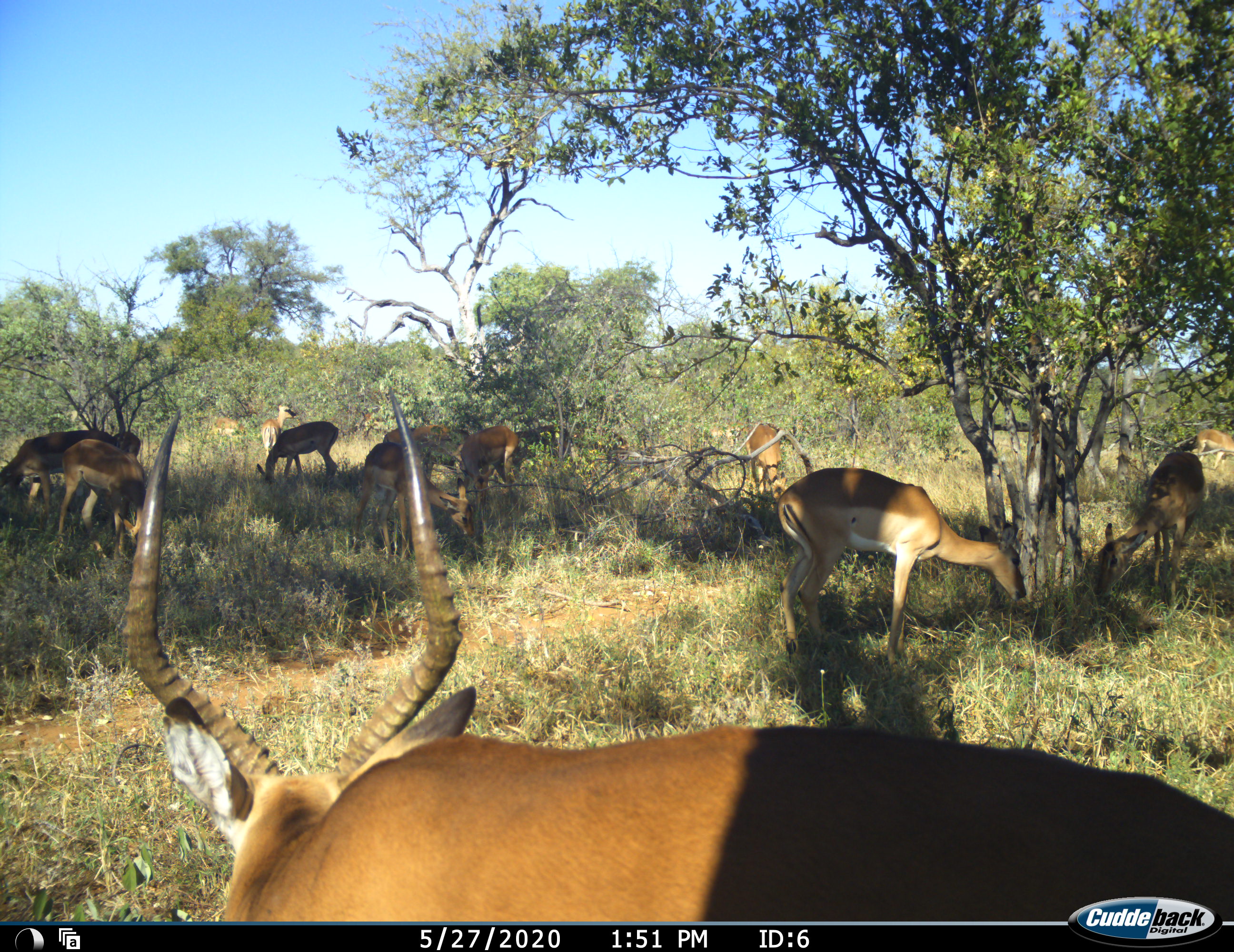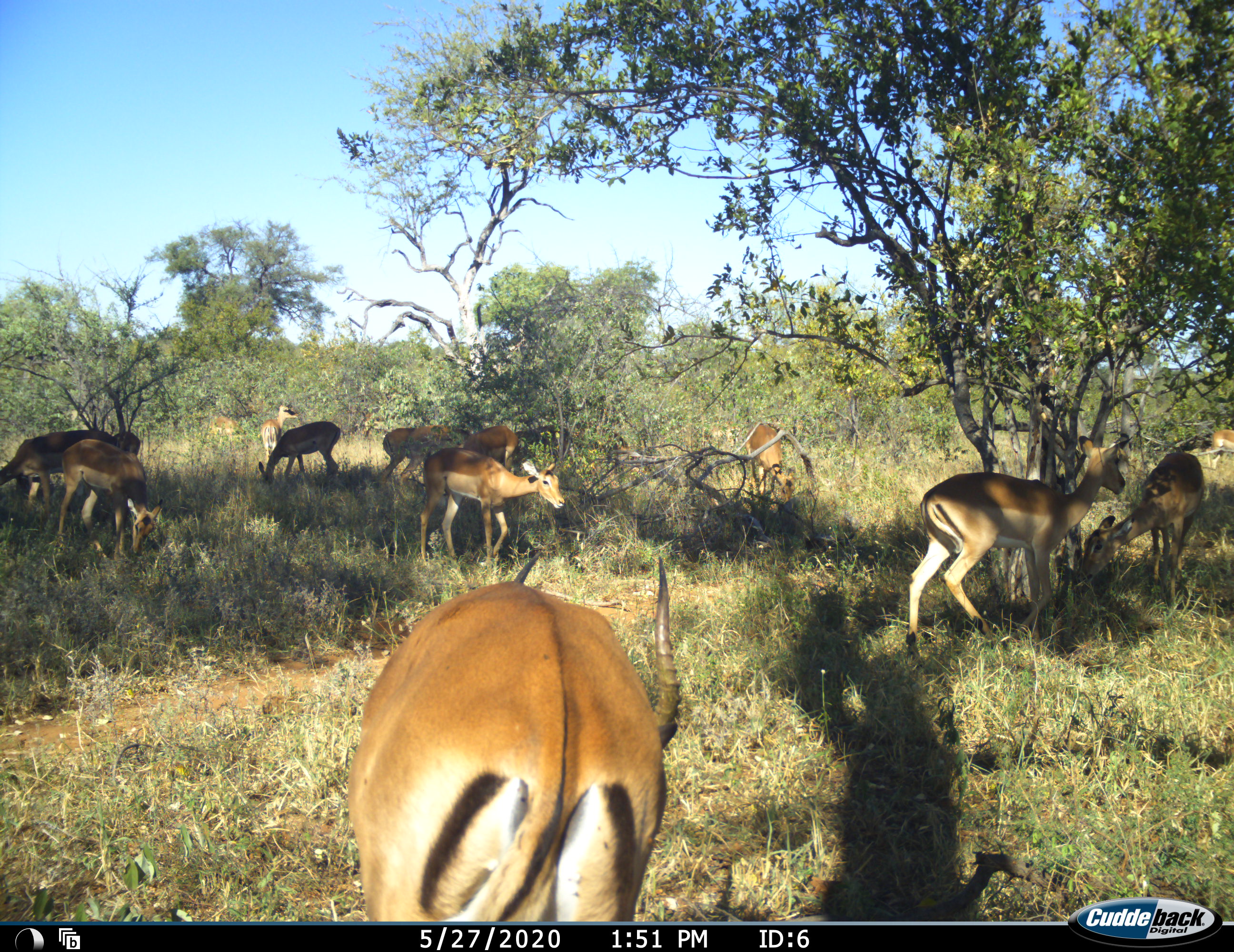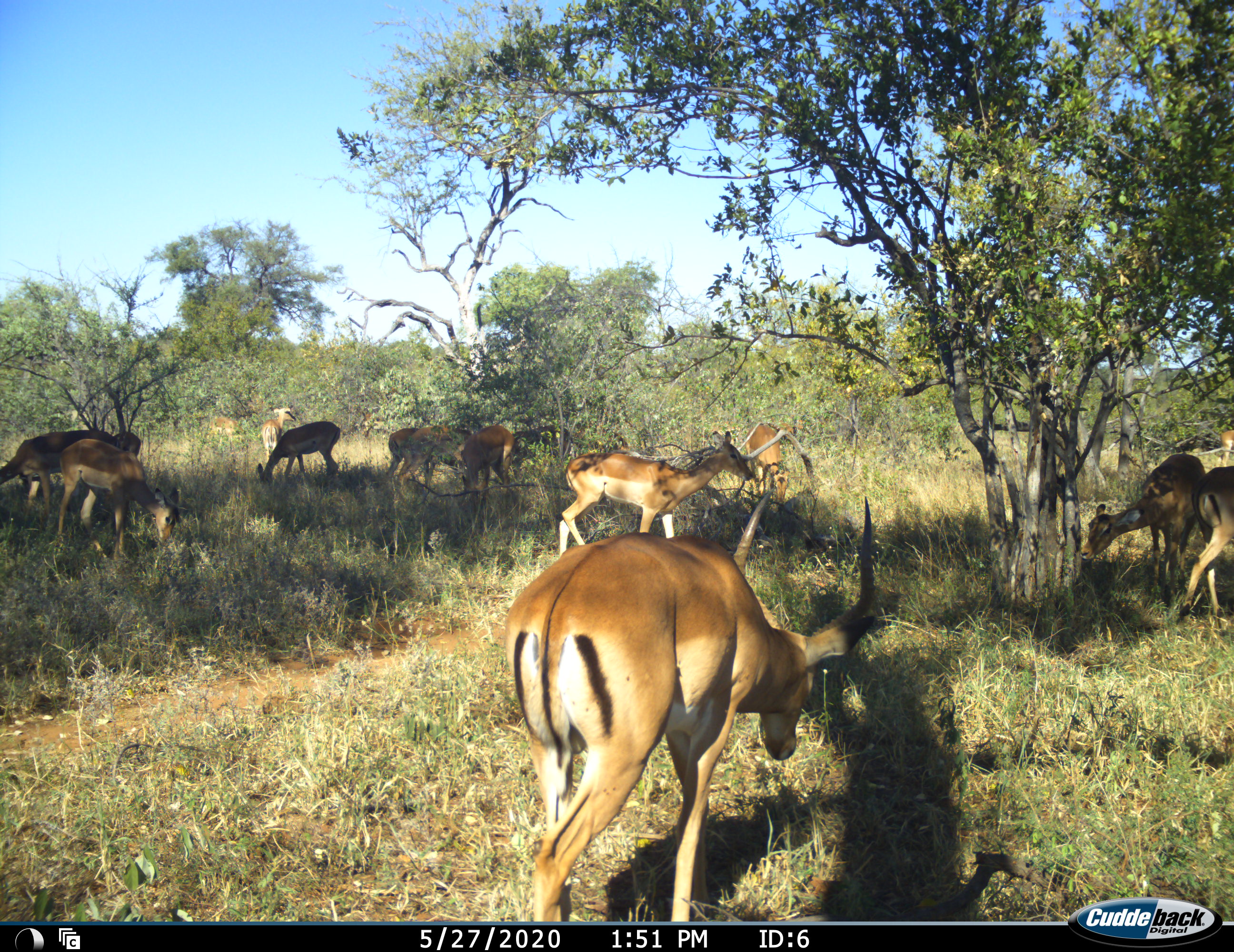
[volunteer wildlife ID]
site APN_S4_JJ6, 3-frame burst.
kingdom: Animalia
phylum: Chordata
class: Mammalia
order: Artiodactyla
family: Bovidae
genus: Aepyceros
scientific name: Aepyceros melampus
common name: impala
Impala (Aepyceros melampus), count 11-50. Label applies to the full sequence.